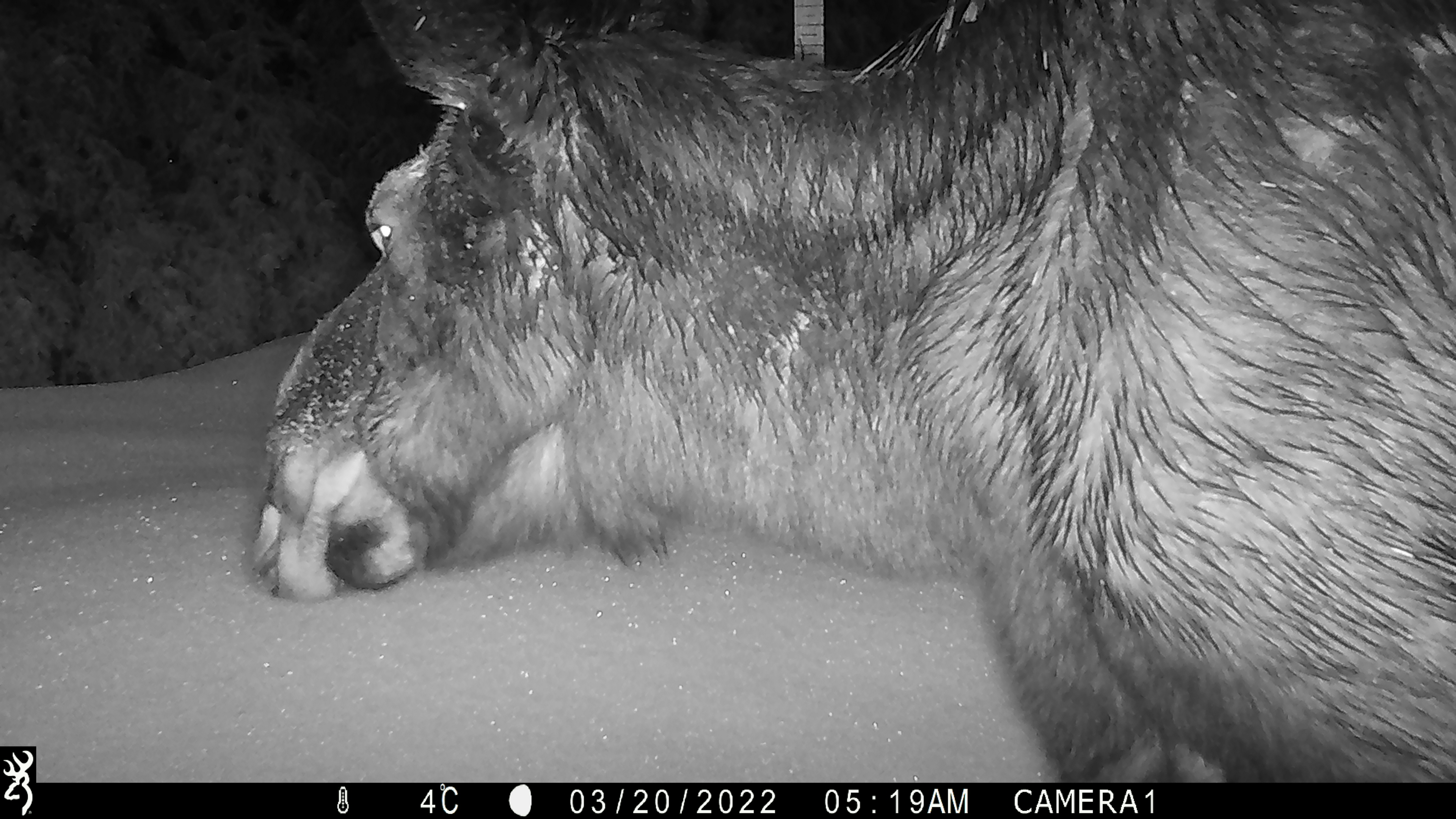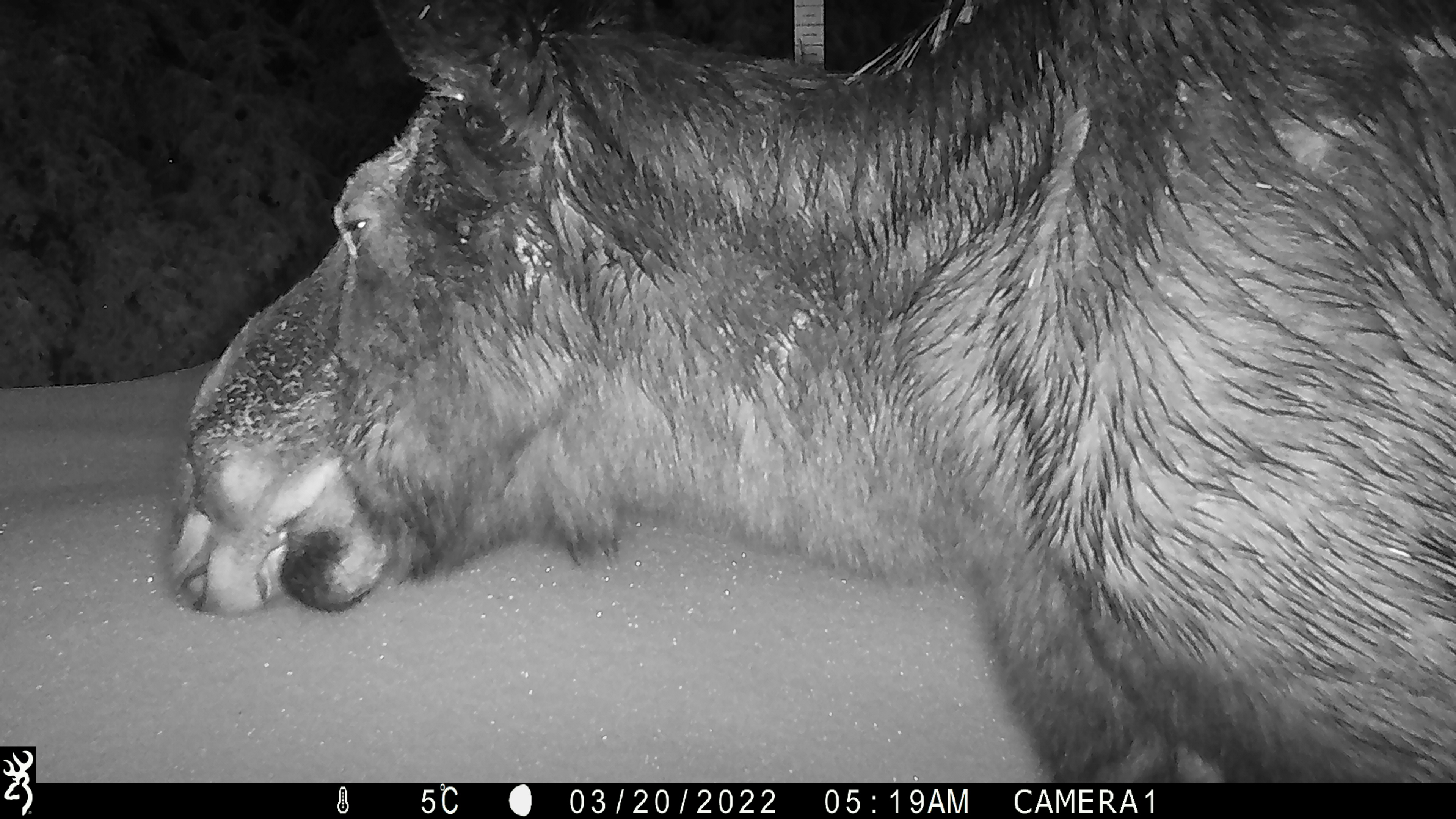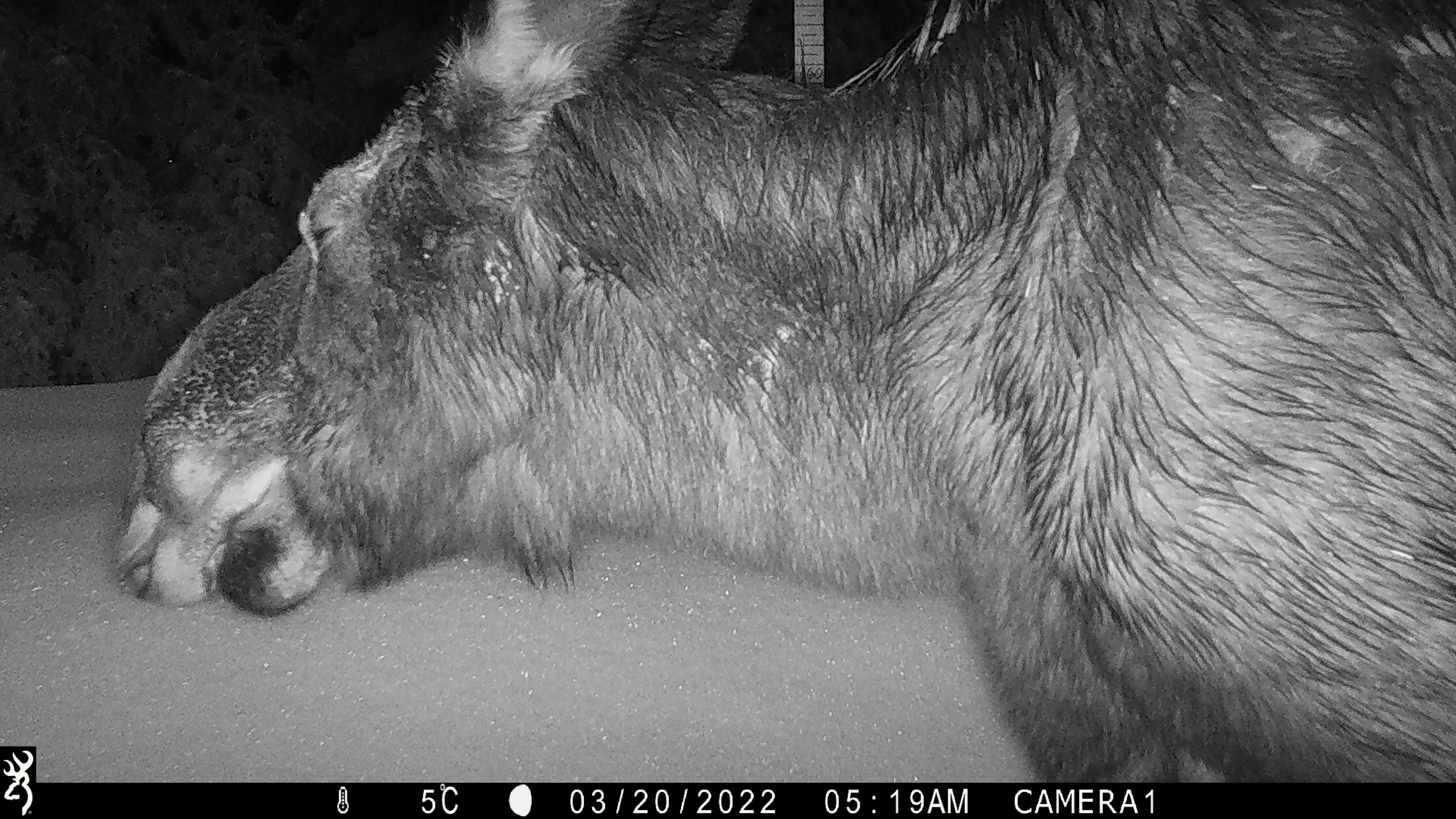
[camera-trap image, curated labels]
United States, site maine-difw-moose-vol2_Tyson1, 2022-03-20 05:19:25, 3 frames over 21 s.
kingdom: Animalia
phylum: Chordata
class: Mammalia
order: Artiodactyla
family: Cervidae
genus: Alces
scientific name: Alces alces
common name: moose